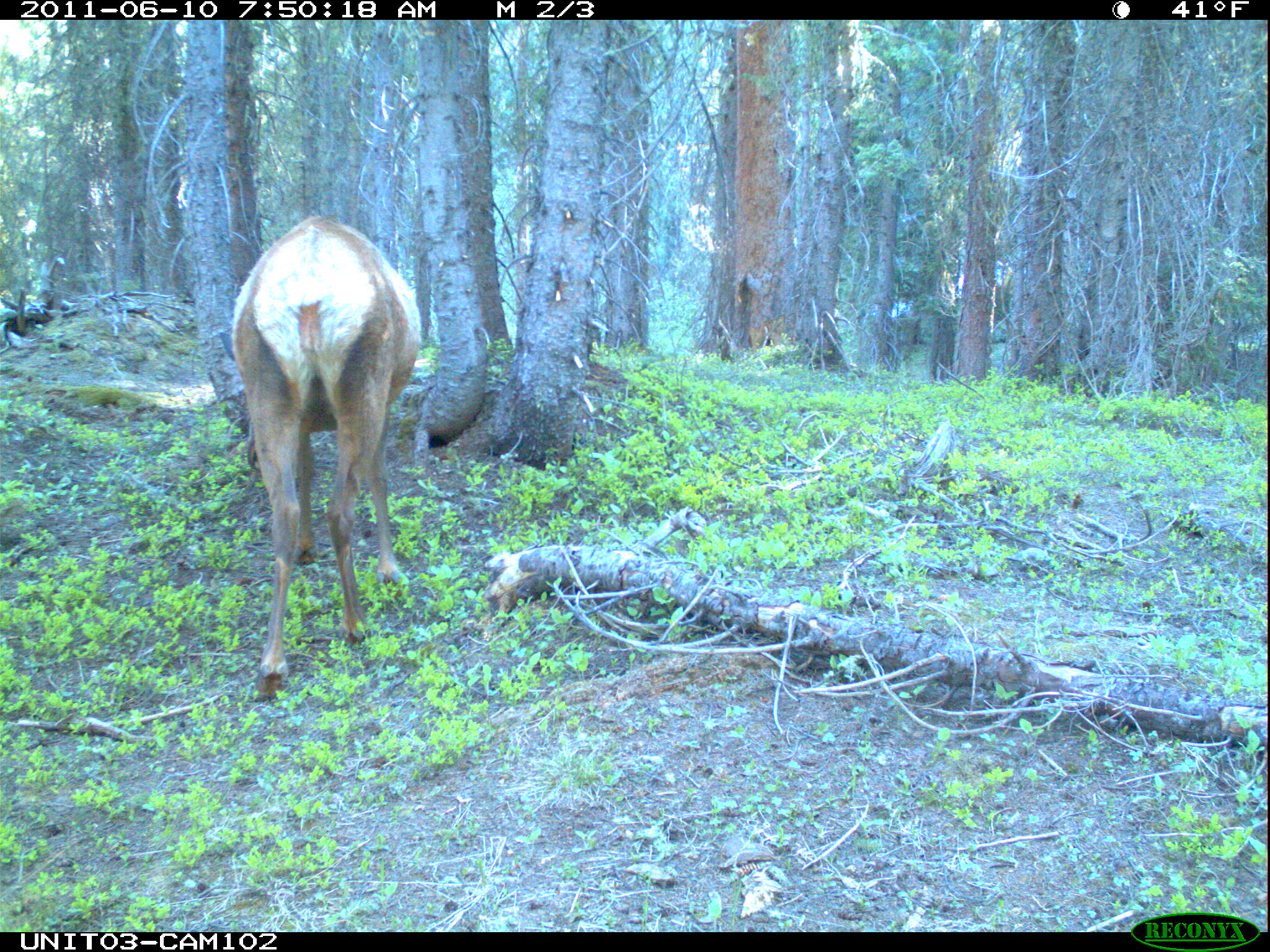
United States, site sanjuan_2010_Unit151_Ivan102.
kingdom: Animalia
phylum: Chordata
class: Mammalia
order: Artiodactyla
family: Cervidae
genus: Cervus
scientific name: Cervus elaphus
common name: red deer